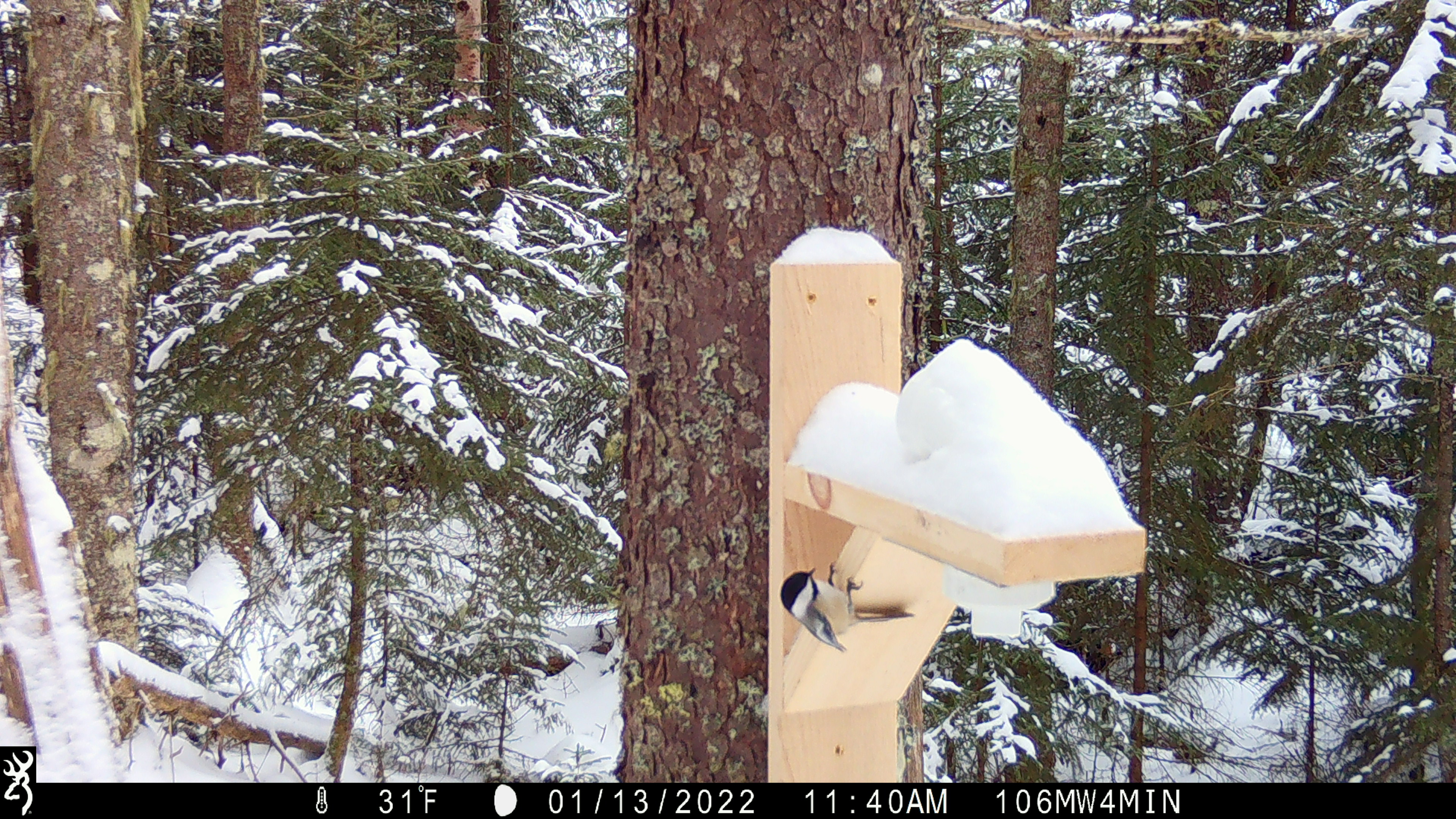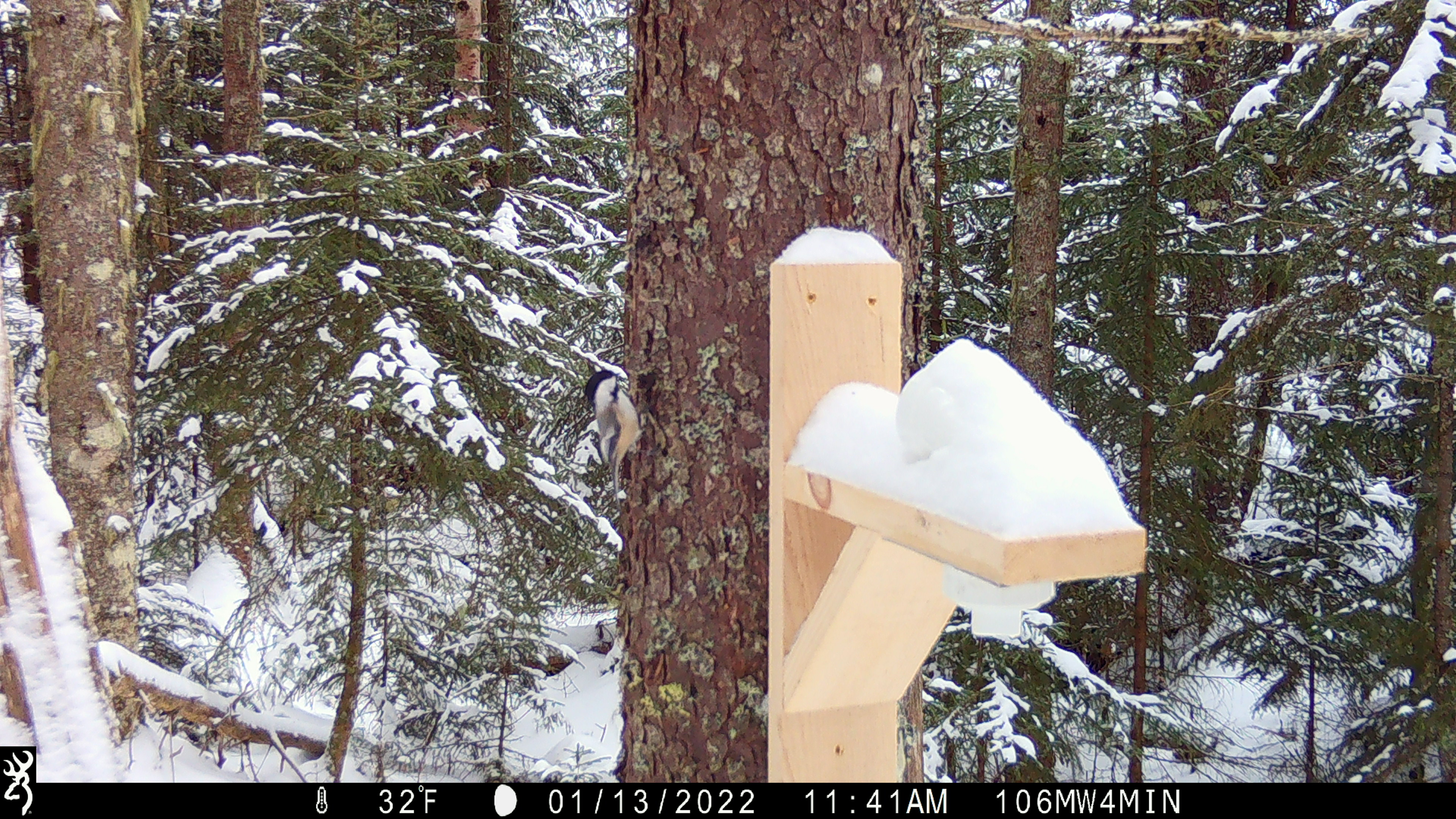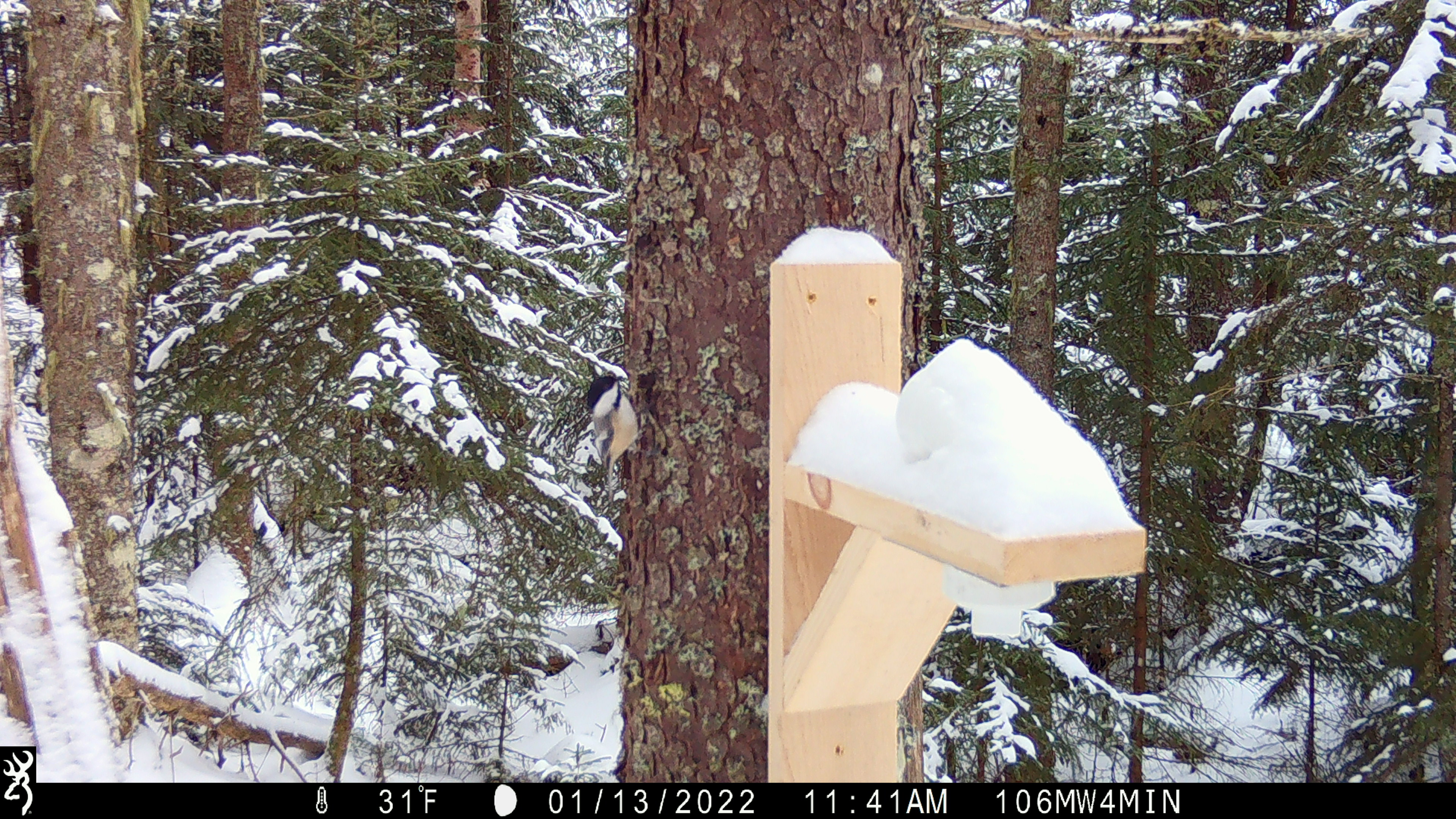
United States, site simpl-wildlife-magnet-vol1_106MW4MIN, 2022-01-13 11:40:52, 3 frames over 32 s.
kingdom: Animalia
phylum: Chordata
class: Aves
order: Passeriformes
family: Paridae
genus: Poecile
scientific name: Poecile atricapillus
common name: black-capped chickadee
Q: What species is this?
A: Black-capped chickadee (Poecile atricapillus).